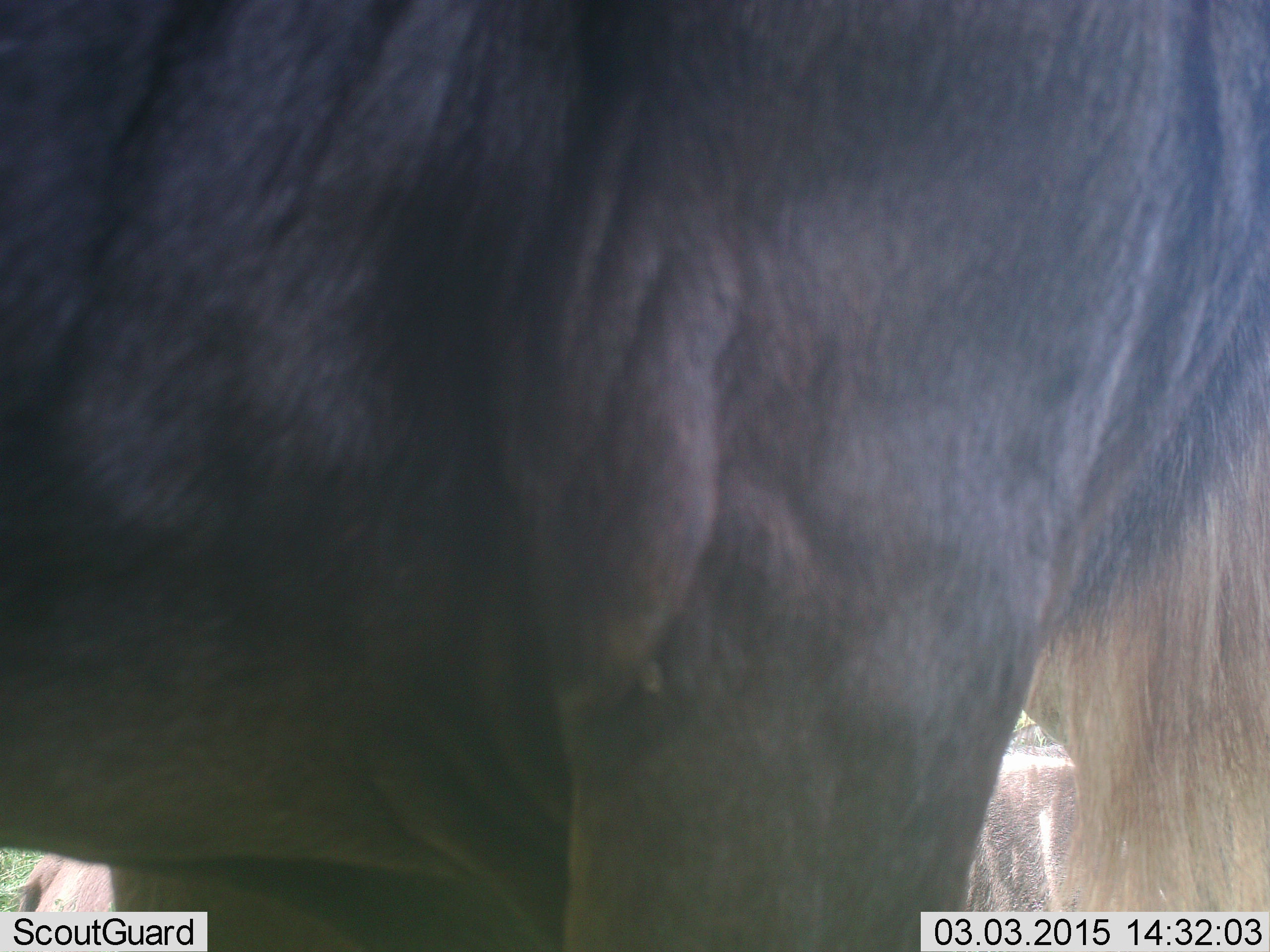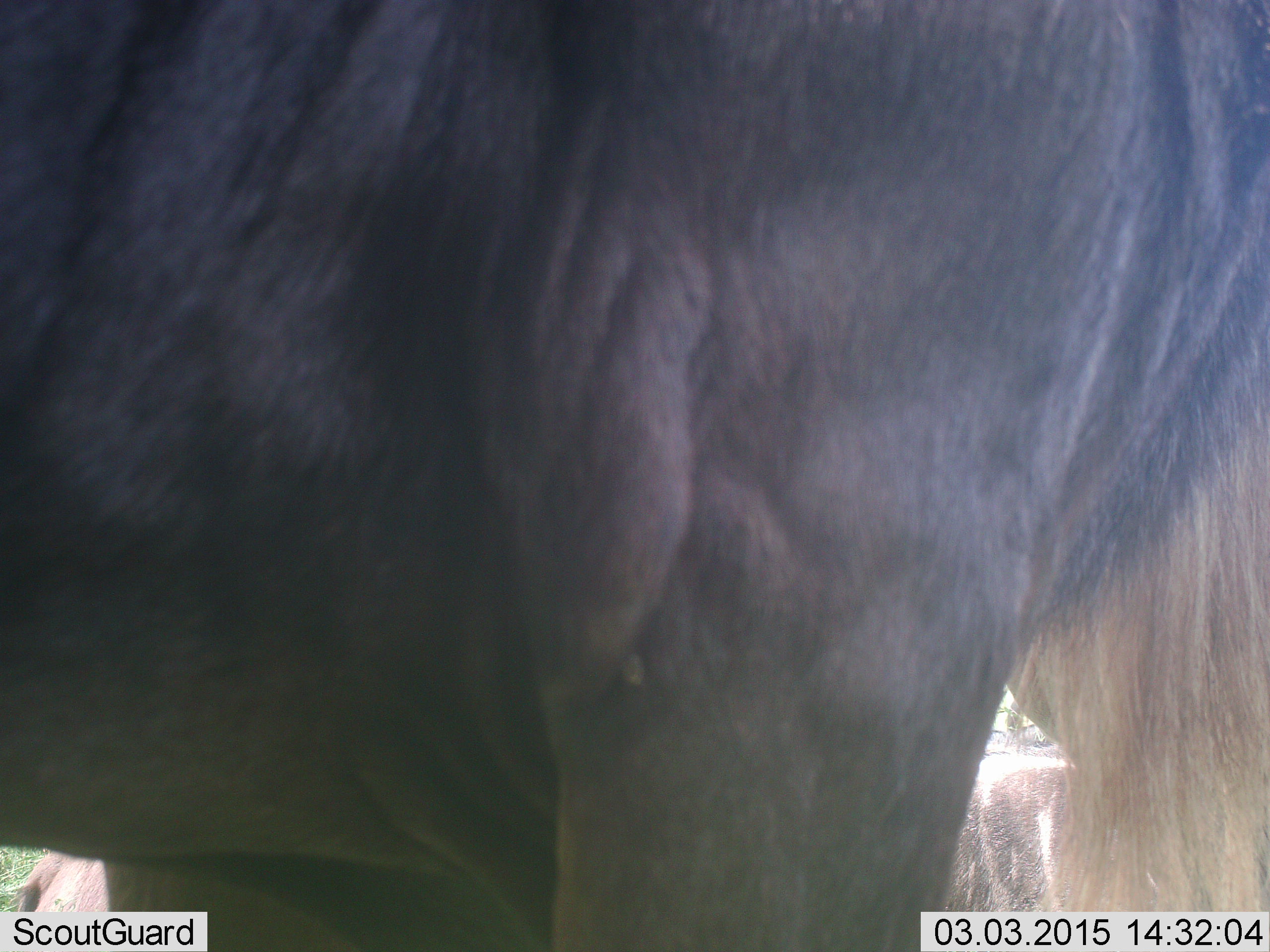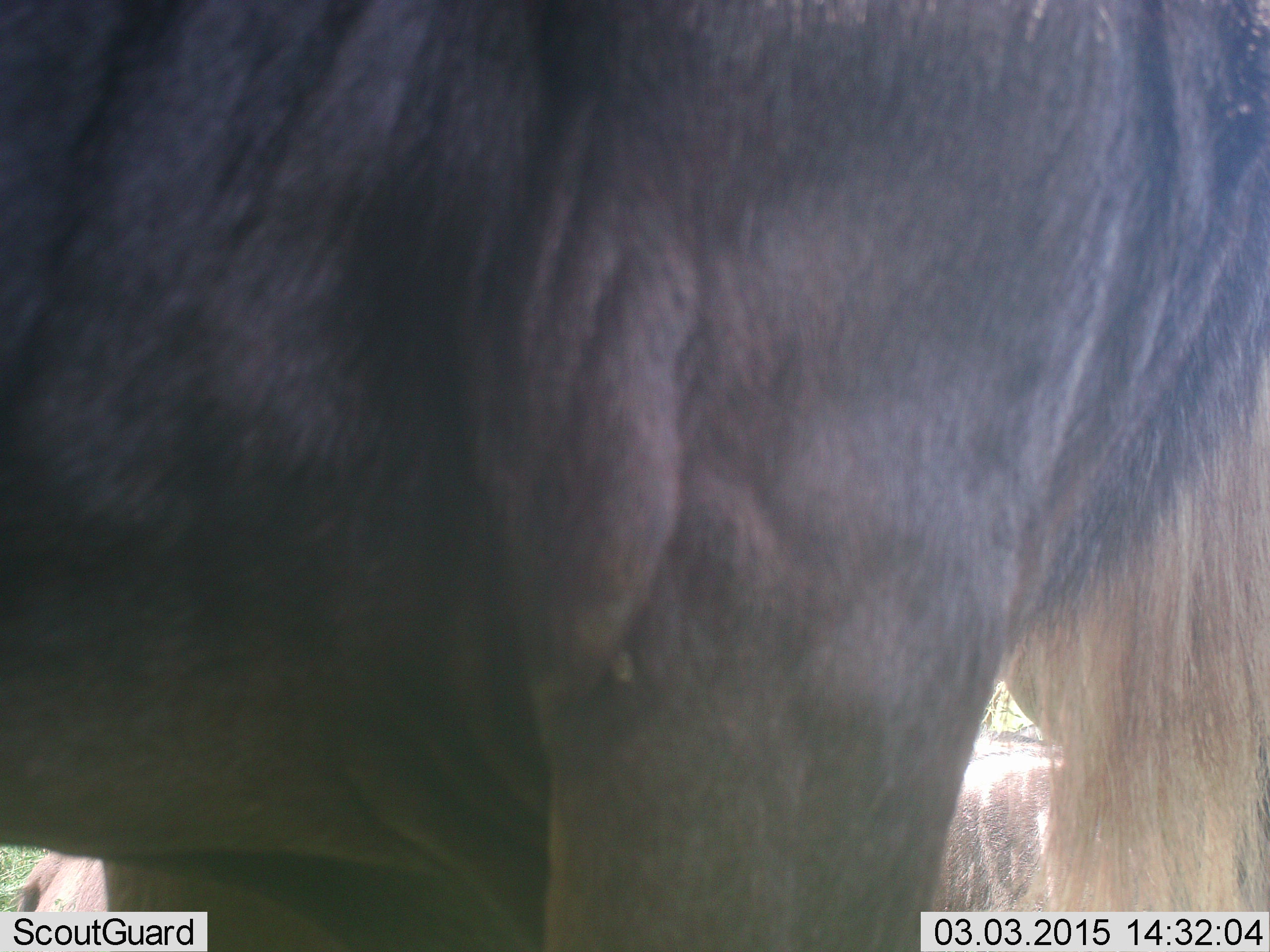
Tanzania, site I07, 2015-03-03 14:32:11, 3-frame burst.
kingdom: Animalia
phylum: Chordata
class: Mammalia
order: Artiodactyla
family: Bovidae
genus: Connochaetes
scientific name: Connochaetes taurinus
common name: blue wildebeest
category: wildebeest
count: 1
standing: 90%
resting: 40%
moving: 0%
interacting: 0%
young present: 0%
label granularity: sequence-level